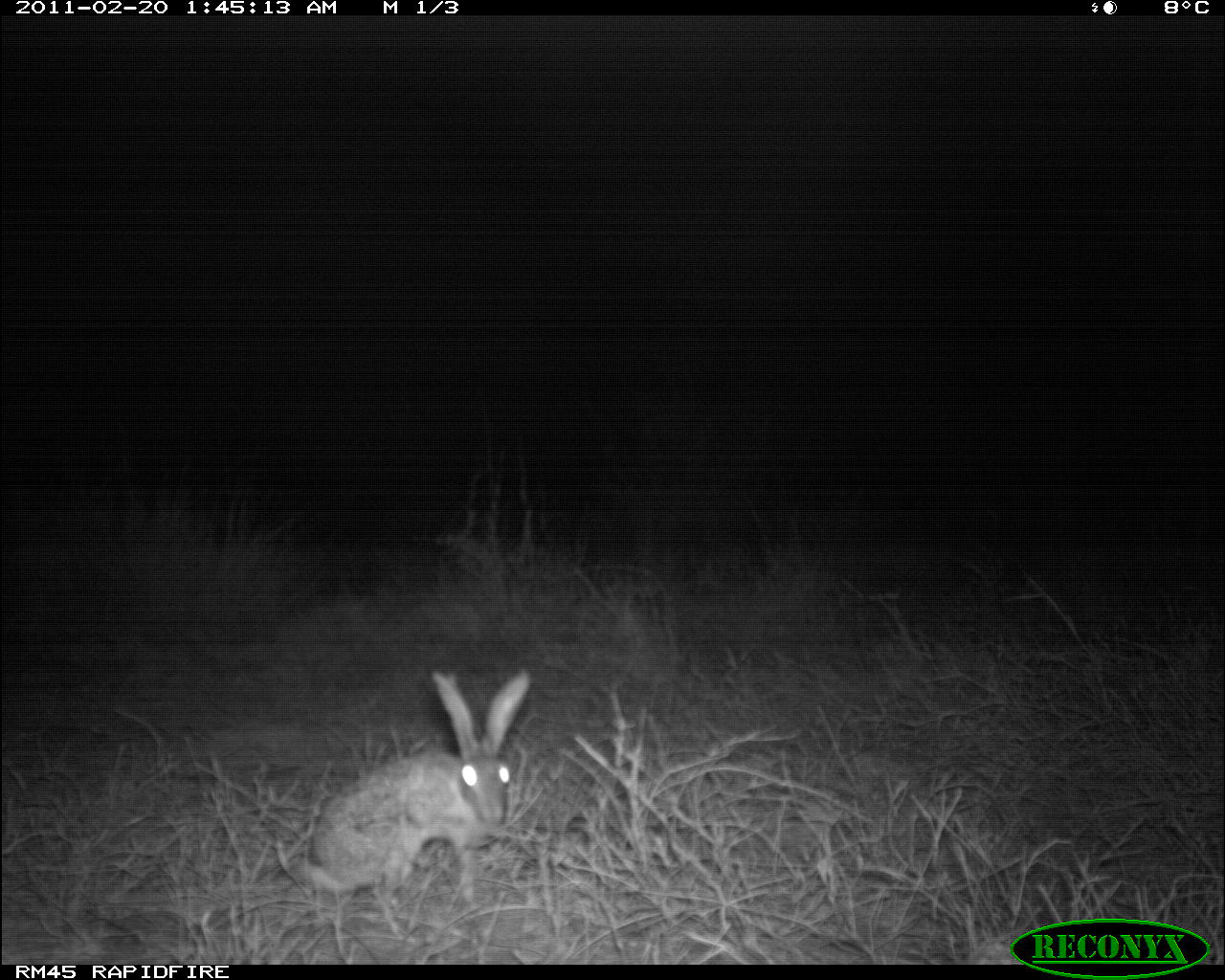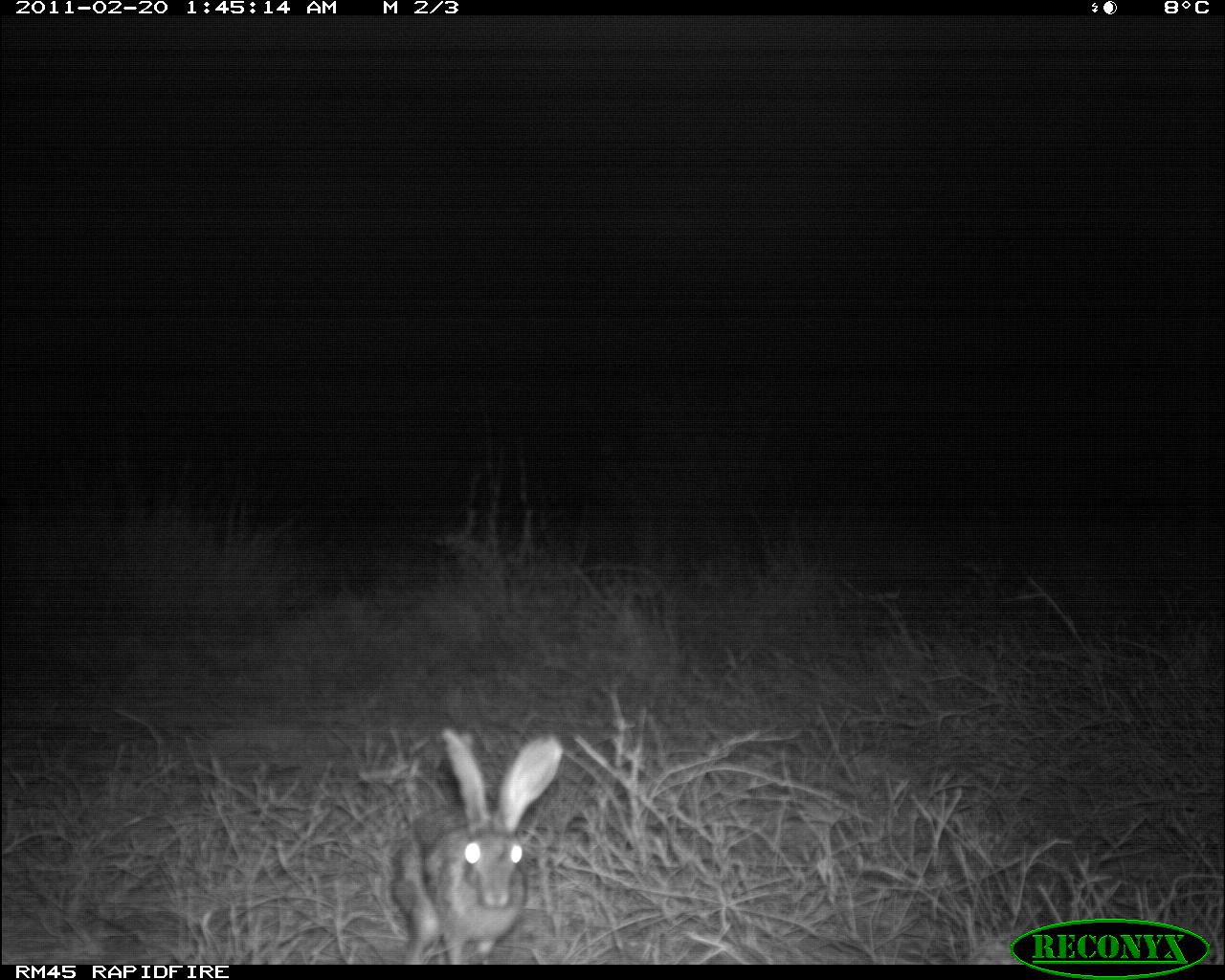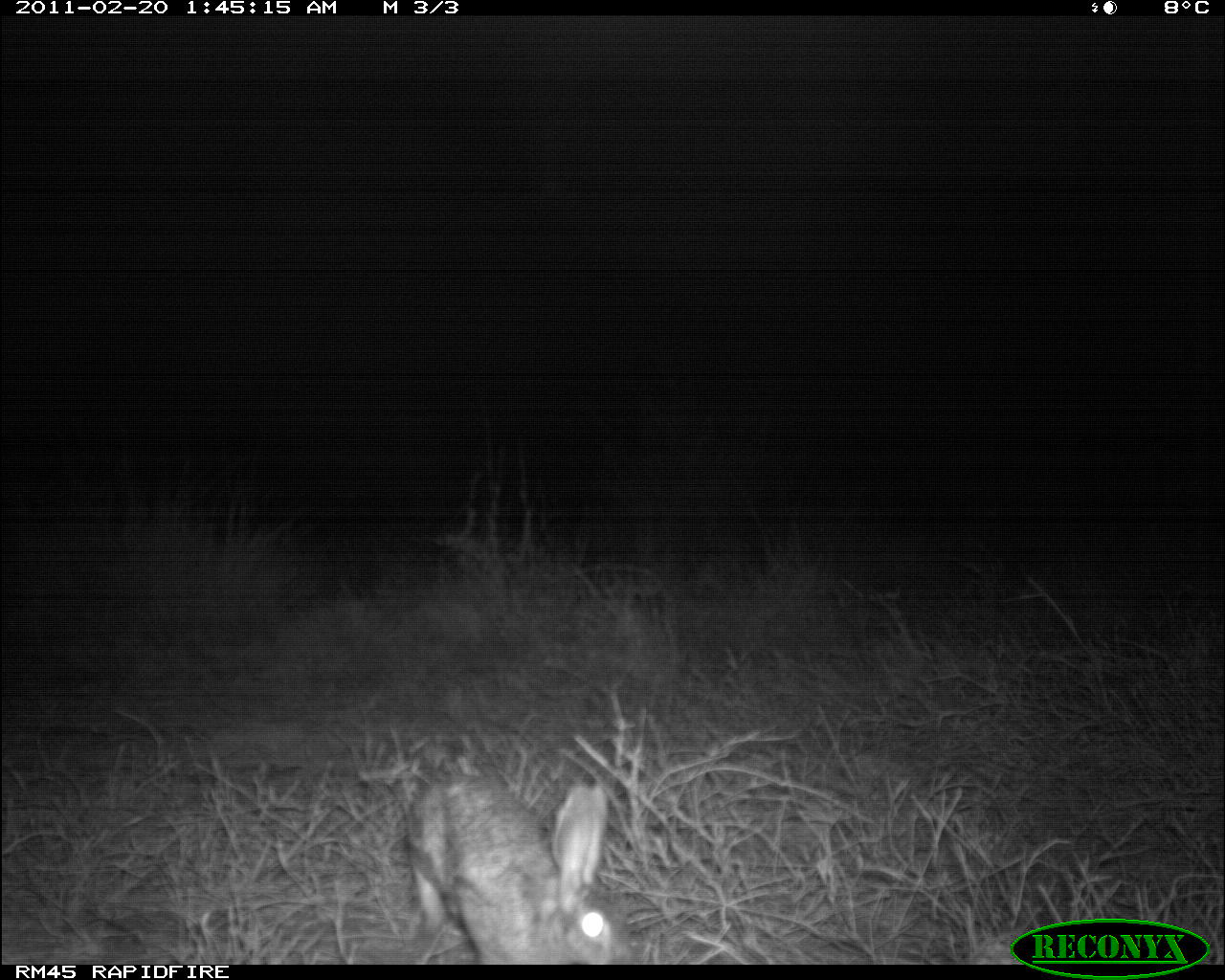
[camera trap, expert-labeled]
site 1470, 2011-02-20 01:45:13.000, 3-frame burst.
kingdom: Animalia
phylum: Chordata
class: Mammalia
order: Lagomorpha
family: Leporidae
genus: Lepus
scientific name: Lepus saxatilis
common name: scrub hare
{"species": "Lepus saxatilis (scrub hare)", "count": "1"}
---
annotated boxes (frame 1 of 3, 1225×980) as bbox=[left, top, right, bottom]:
lepus saxatilis: bbox=[290, 666, 531, 905]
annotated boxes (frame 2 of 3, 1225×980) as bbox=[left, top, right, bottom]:
lepus saxatilis: bbox=[388, 725, 564, 964]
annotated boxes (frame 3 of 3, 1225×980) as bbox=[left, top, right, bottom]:
lepus saxatilis: bbox=[404, 758, 639, 964]